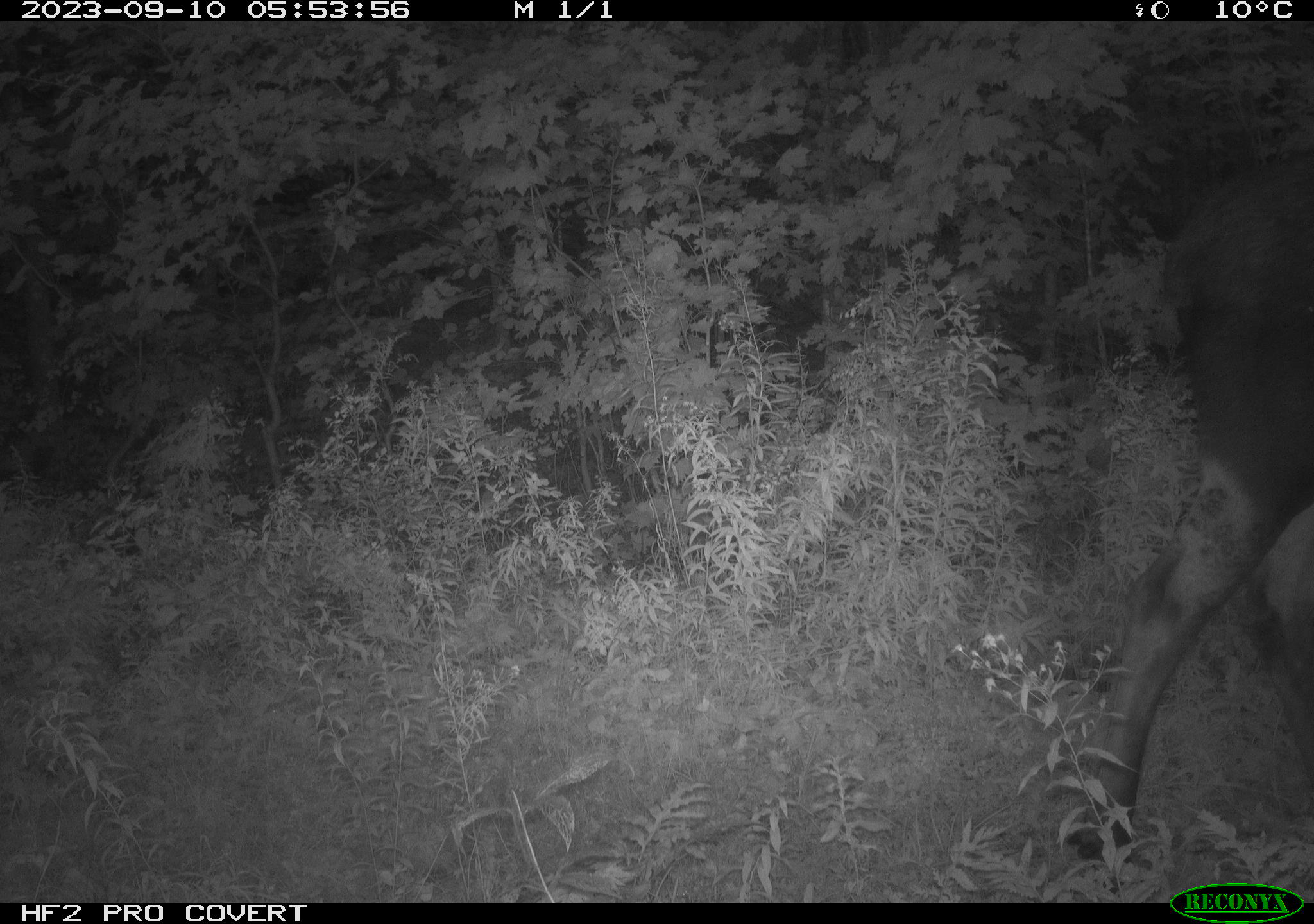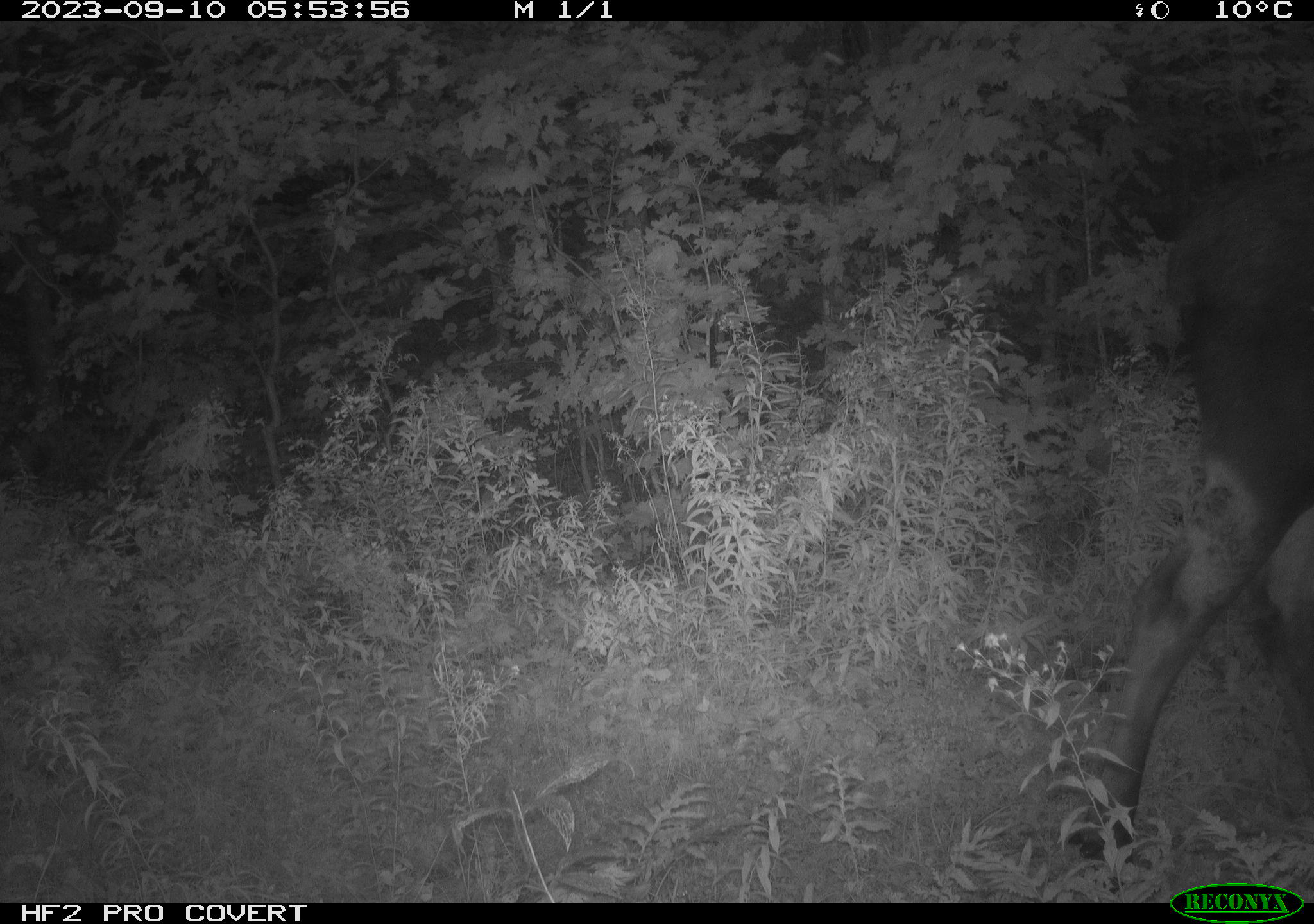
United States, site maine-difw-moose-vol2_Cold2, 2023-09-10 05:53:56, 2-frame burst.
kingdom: Animalia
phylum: Chordata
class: Mammalia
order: Artiodactyla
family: Cervidae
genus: Alces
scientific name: Alces alces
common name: moose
Moose (Alces alces).